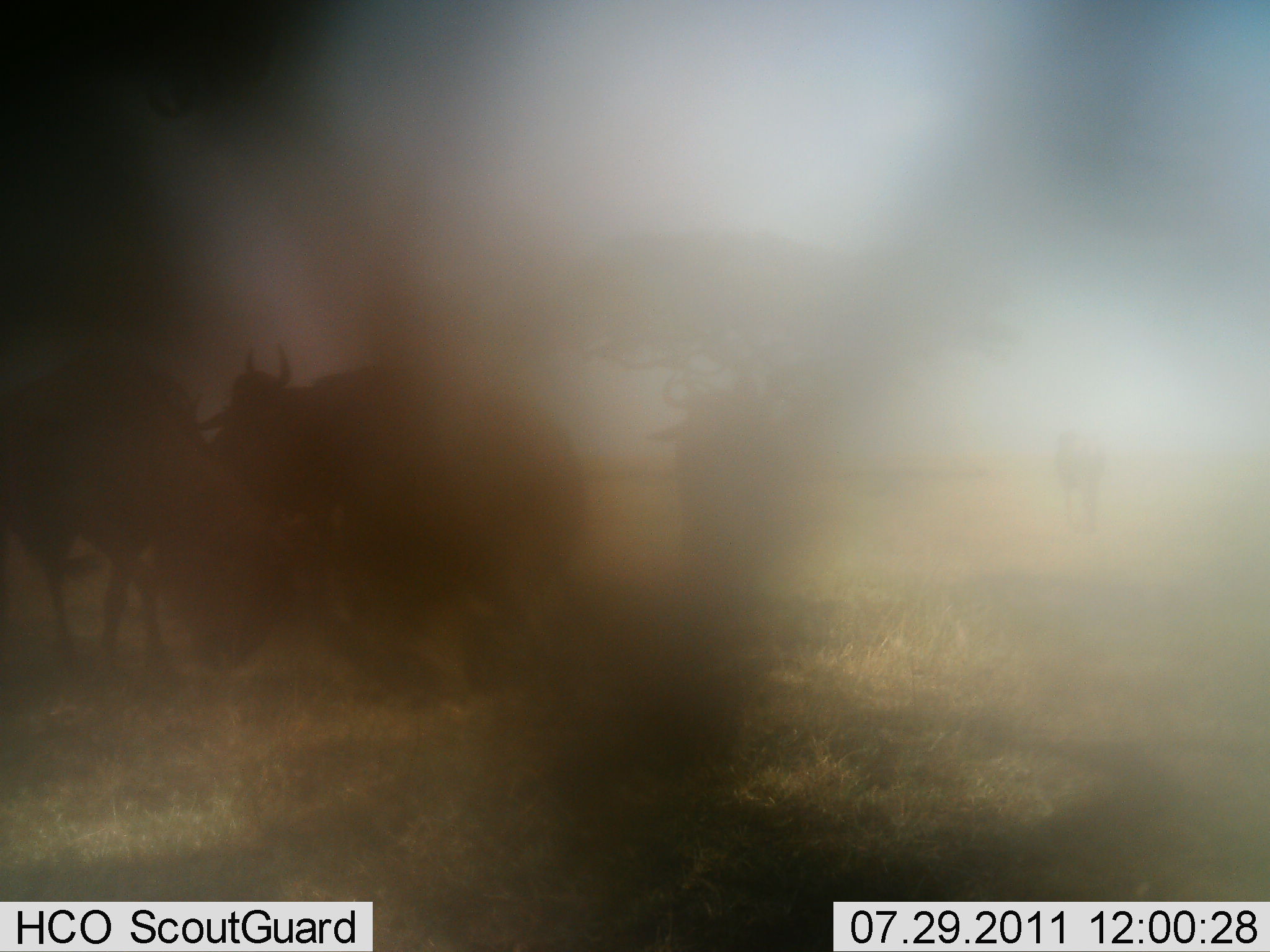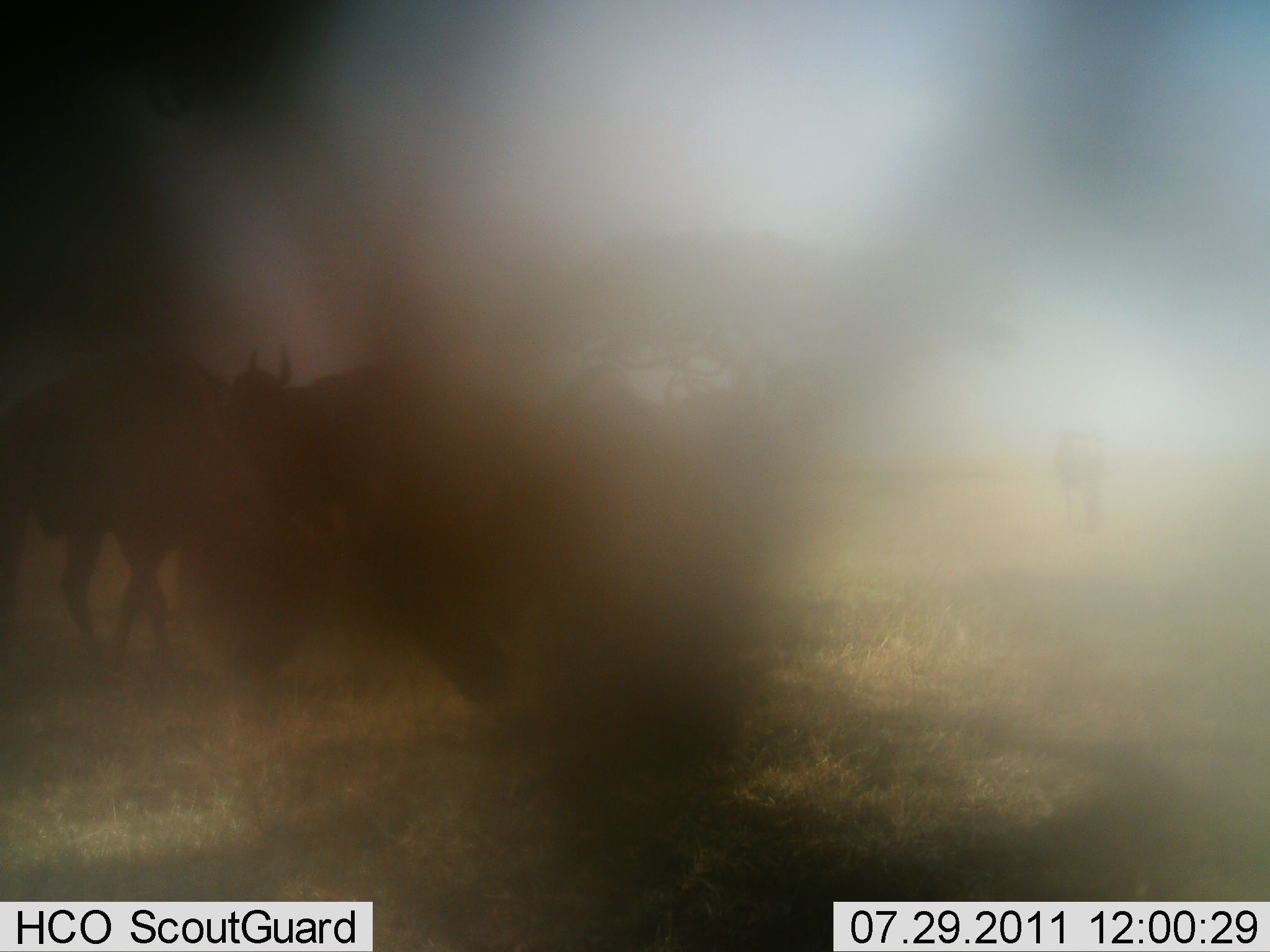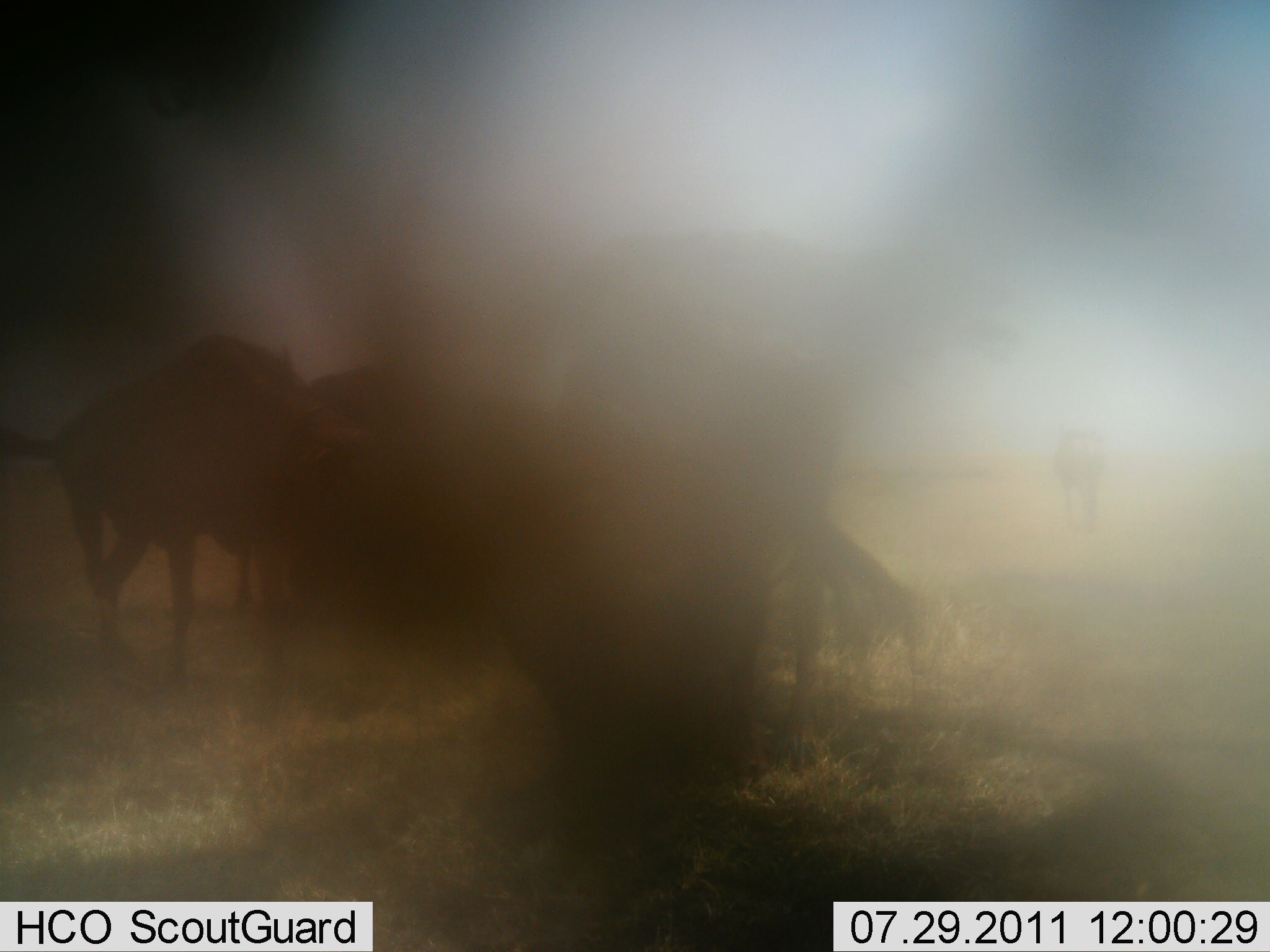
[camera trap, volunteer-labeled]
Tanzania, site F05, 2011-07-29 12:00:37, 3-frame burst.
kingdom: Animalia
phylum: Chordata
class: Mammalia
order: Artiodactyla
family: Bovidae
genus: Connochaetes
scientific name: Connochaetes taurinus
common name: blue wildebeest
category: wildebeest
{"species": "wildebeest (blue wildebeest) (Connochaetes taurinus)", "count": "4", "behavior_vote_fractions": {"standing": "50%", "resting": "0%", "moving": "60%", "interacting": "10%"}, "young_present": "0%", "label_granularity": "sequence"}